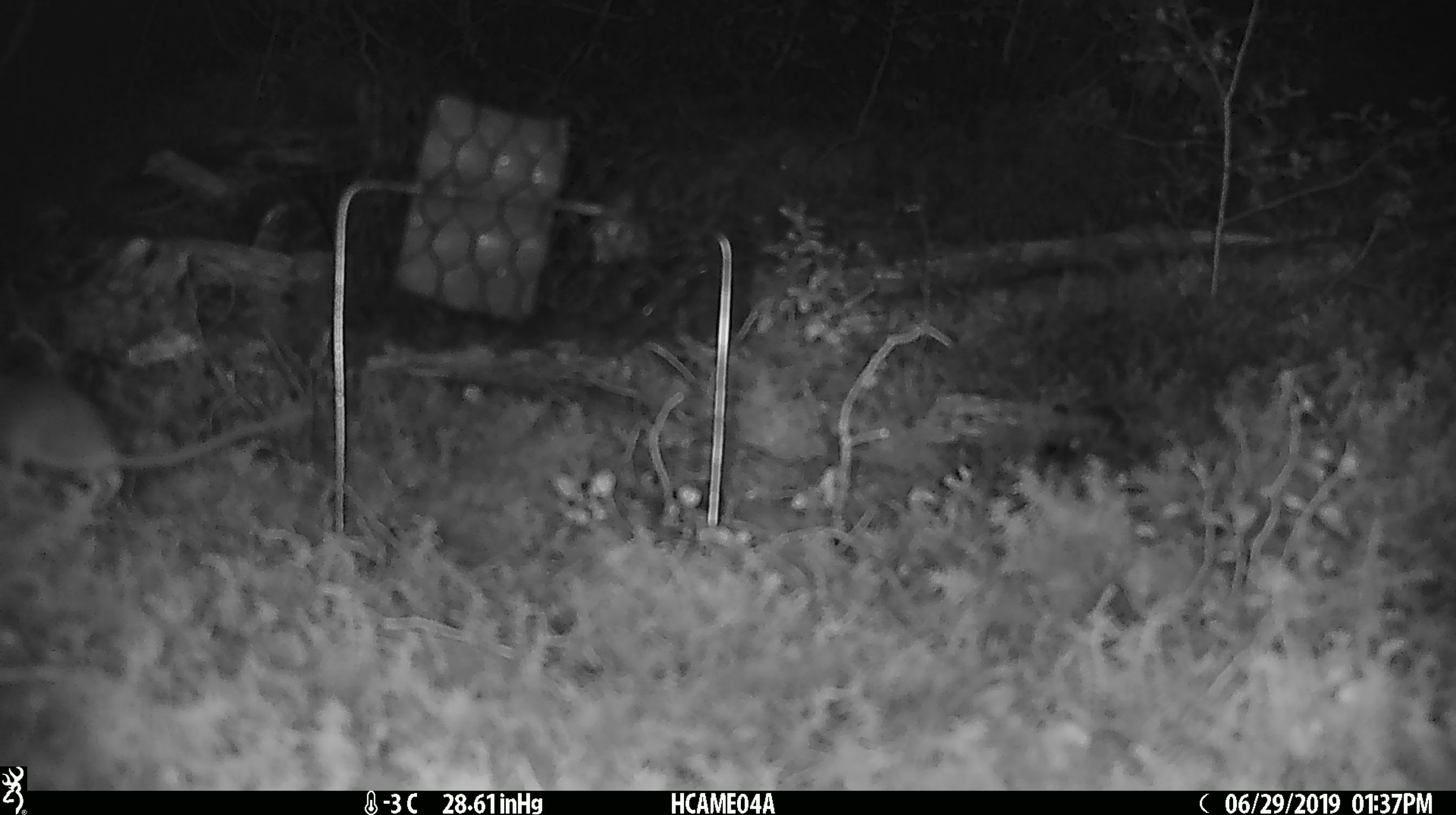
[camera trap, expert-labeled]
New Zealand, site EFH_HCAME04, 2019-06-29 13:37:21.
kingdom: Animalia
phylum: Chordata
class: Mammalia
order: Rodentia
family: Muridae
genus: Mus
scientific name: Mus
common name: mouse